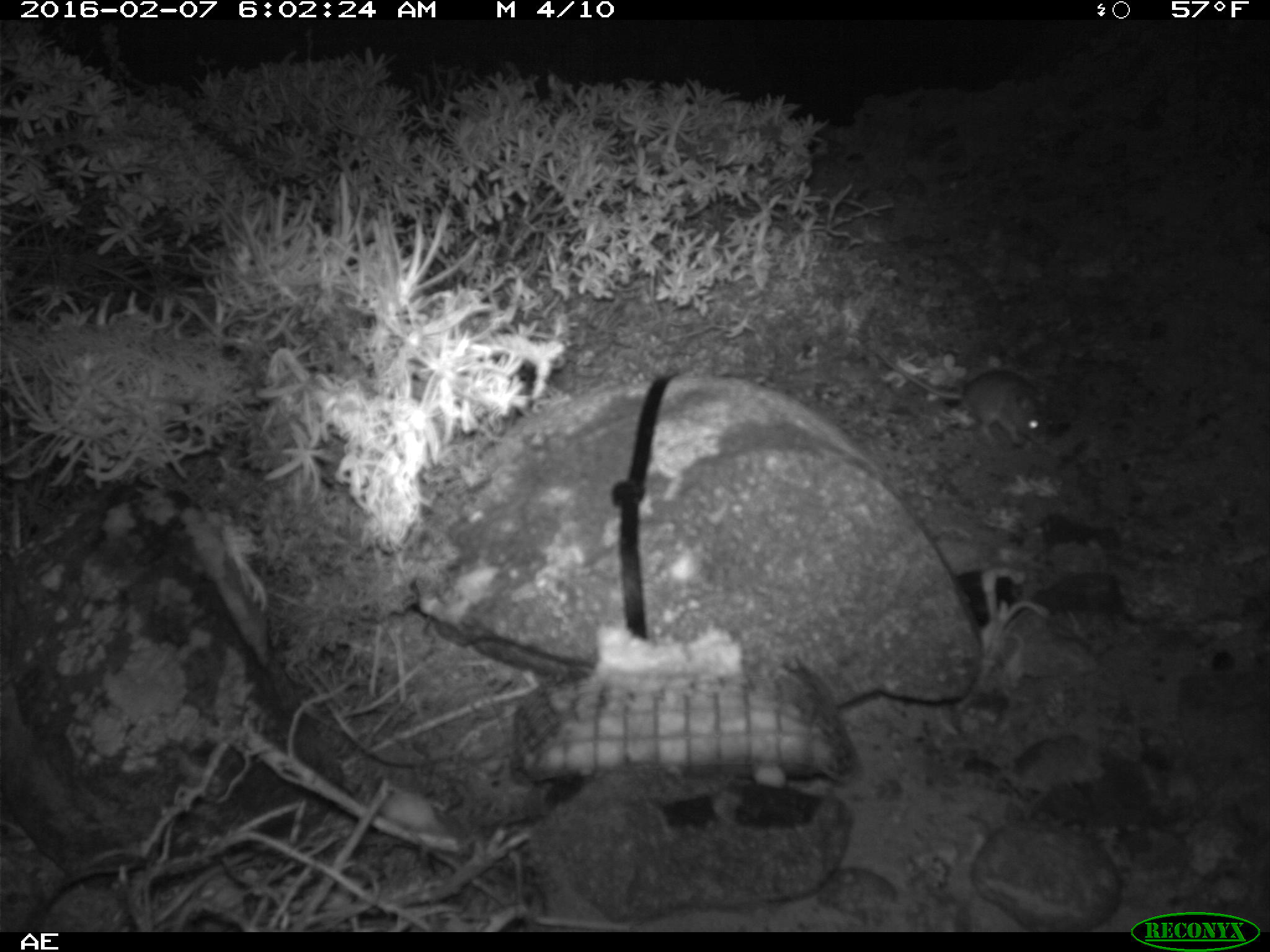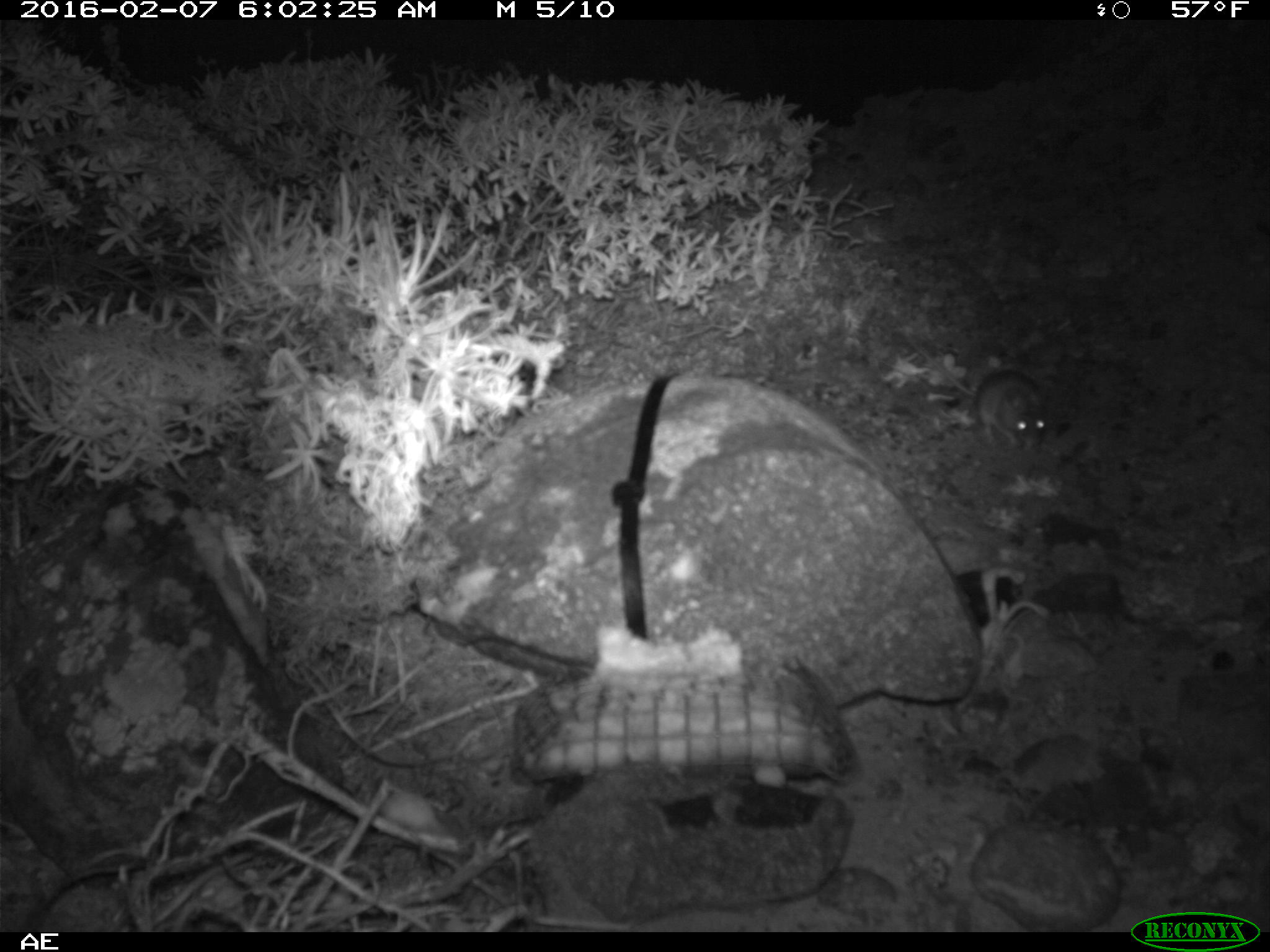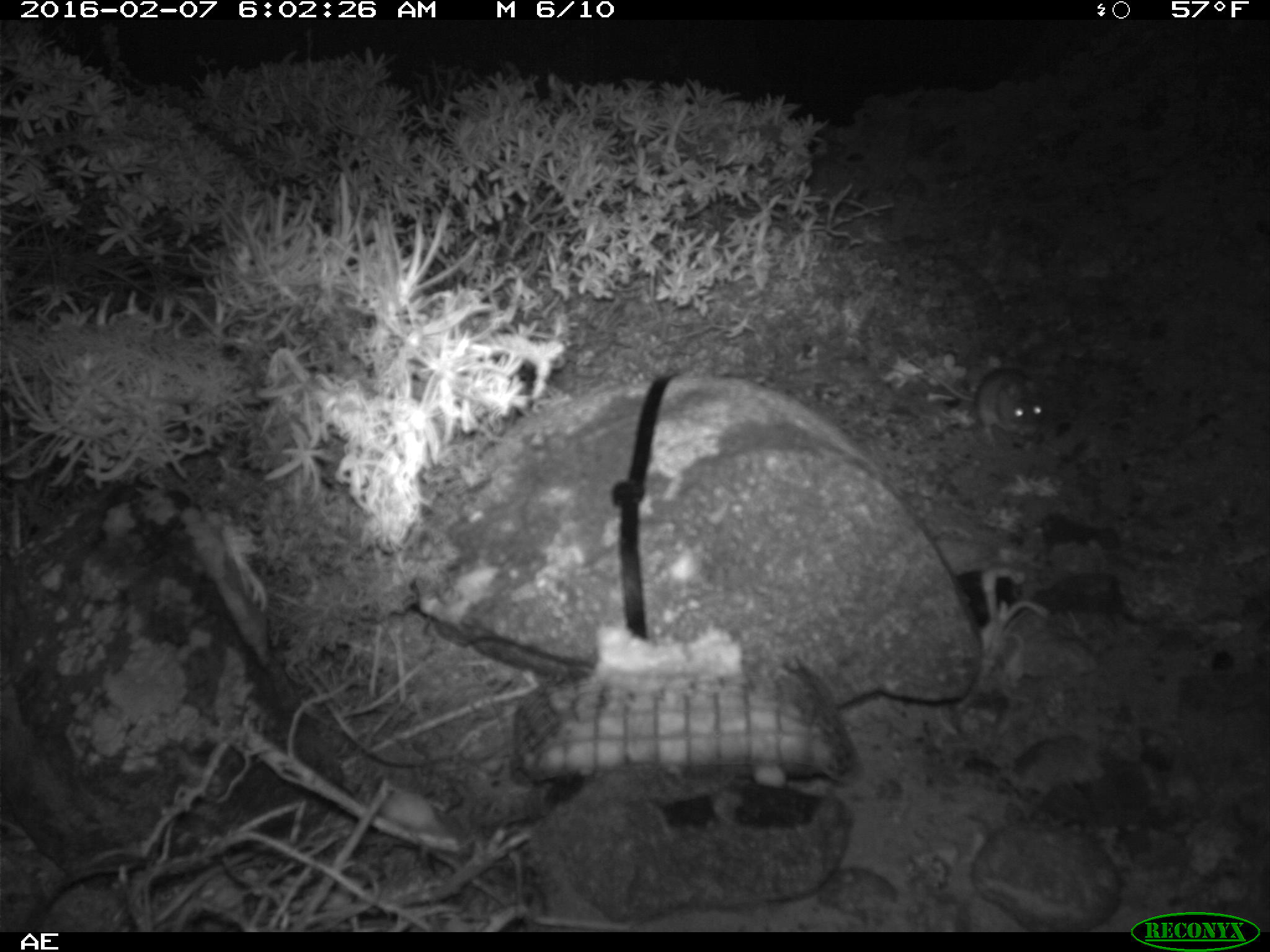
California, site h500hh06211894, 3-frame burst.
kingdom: Animalia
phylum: Chordata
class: Mammalia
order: Rodentia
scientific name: Rodentia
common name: rodent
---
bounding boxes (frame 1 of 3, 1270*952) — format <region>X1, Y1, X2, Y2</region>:
rodent: <region>859, 337, 1050, 447</region>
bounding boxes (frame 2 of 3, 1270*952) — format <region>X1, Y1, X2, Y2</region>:
rodent: <region>909, 341, 1047, 452</region>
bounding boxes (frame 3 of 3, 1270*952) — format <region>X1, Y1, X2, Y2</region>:
rodent: <region>899, 347, 1047, 447</region>